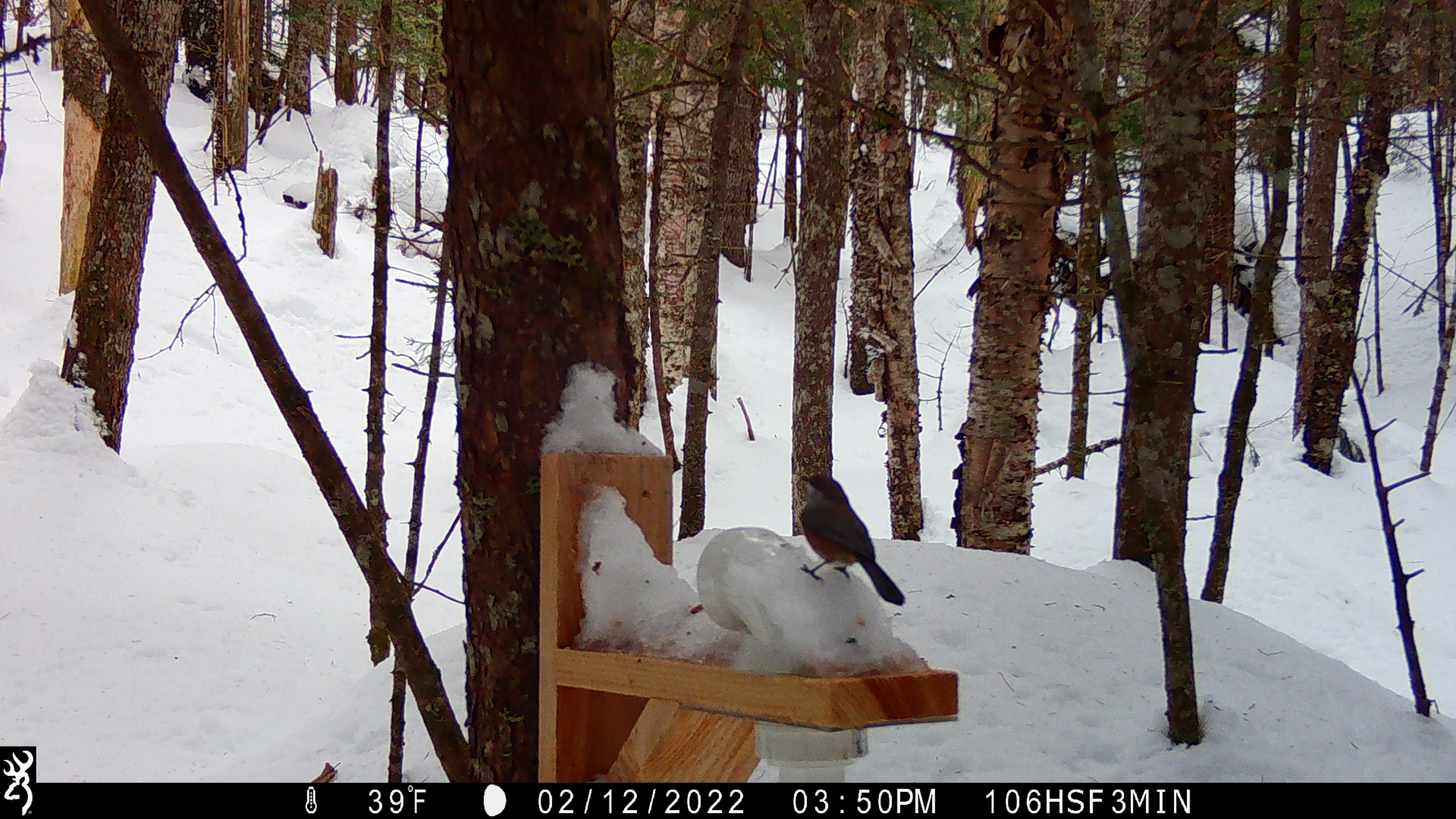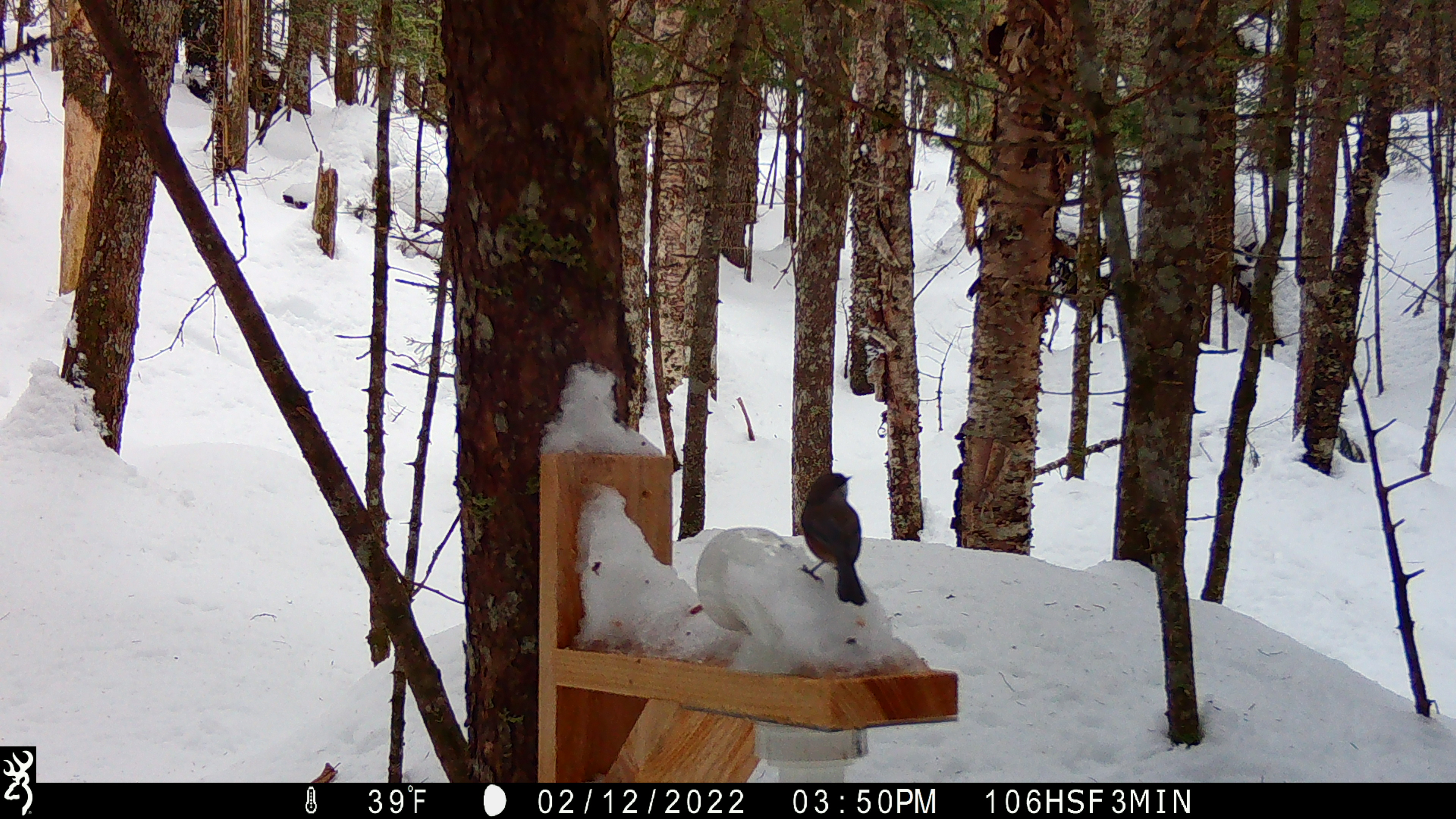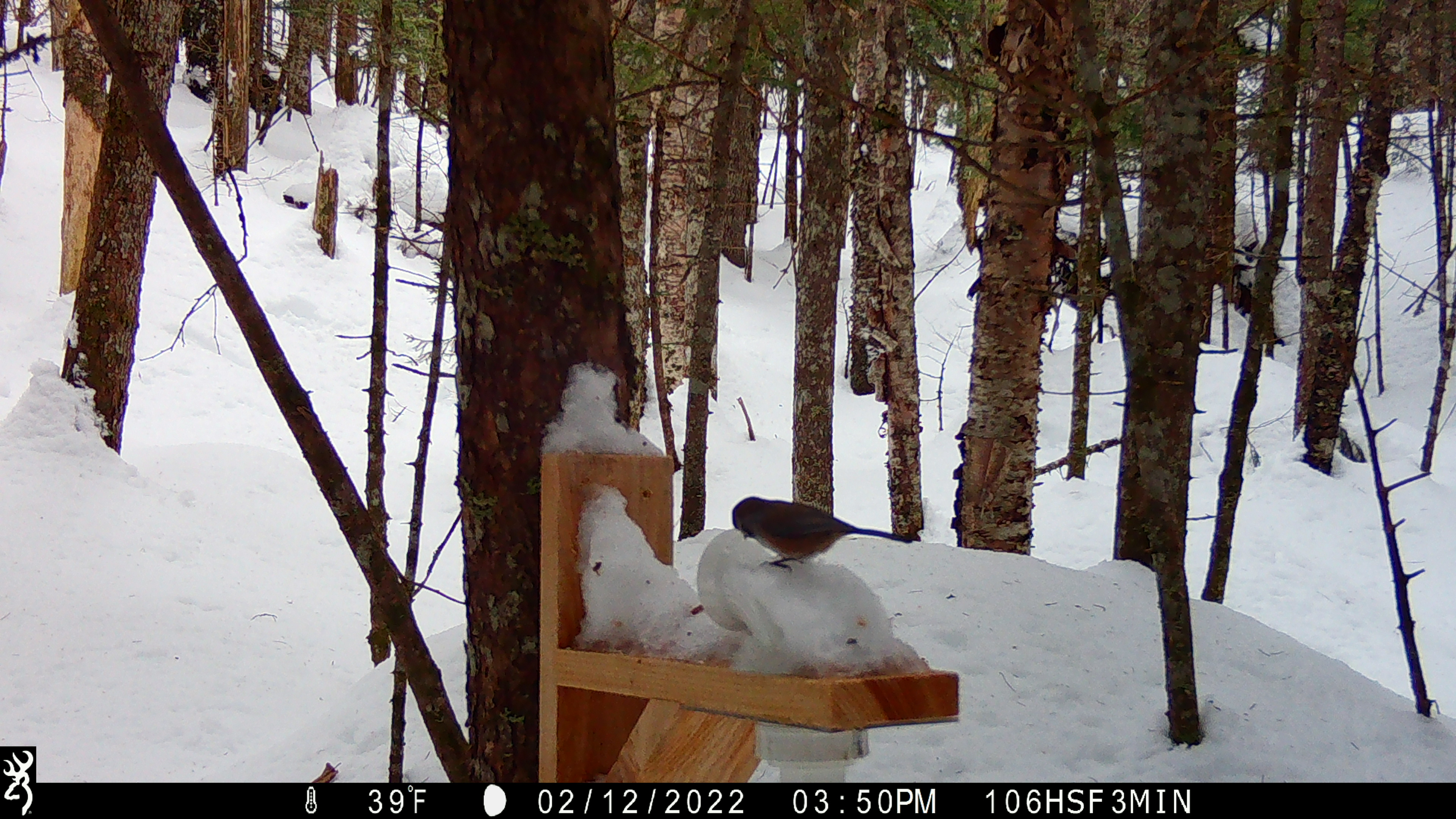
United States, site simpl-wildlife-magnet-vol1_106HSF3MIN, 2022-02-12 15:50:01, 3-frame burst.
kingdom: Animalia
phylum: Chordata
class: Aves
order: Passeriformes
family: Paridae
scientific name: Paridae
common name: chickadee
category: chickadee sp.